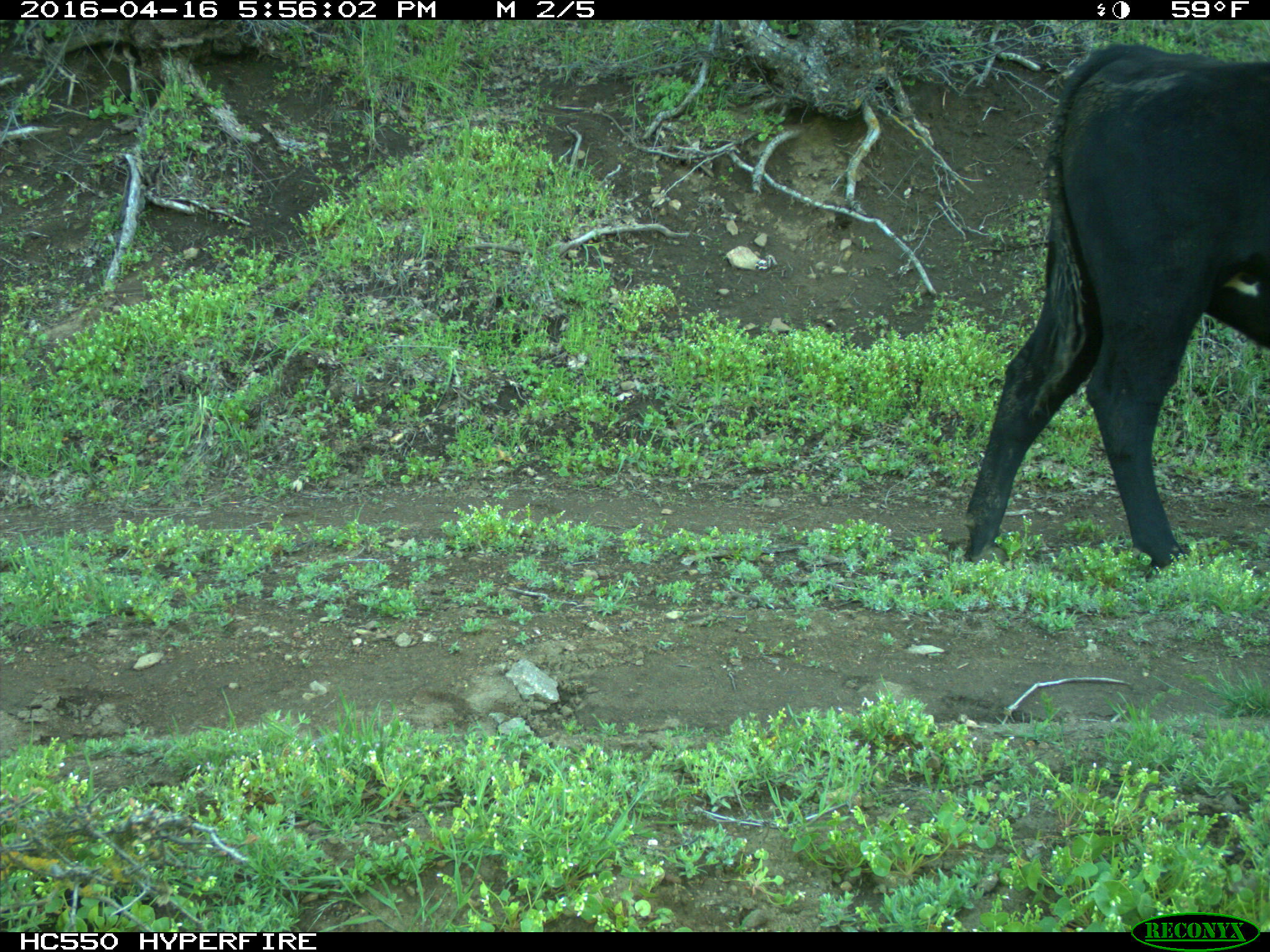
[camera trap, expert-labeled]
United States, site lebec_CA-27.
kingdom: Animalia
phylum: Chordata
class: Mammalia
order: Artiodactyla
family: Bovidae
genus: Bos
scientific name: Bos taurus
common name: domestic cow